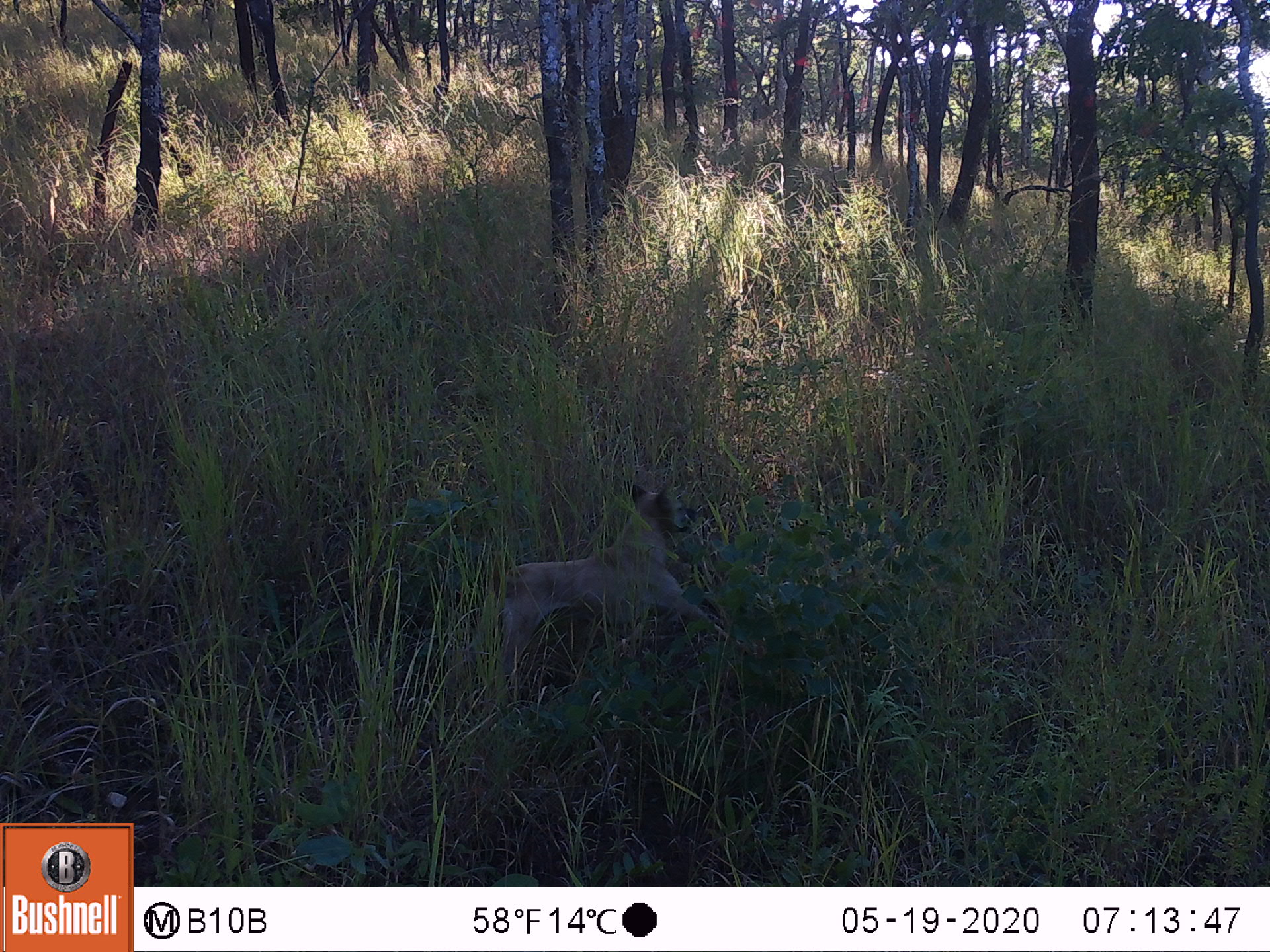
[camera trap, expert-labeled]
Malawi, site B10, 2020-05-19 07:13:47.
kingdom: Animalia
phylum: Chordata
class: Mammalia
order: Carnivora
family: Canidae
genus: Canis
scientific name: Canis familiaris familiaris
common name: domestic dog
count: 1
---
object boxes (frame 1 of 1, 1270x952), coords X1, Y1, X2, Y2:
domestic dog: 484, 479, 715, 705